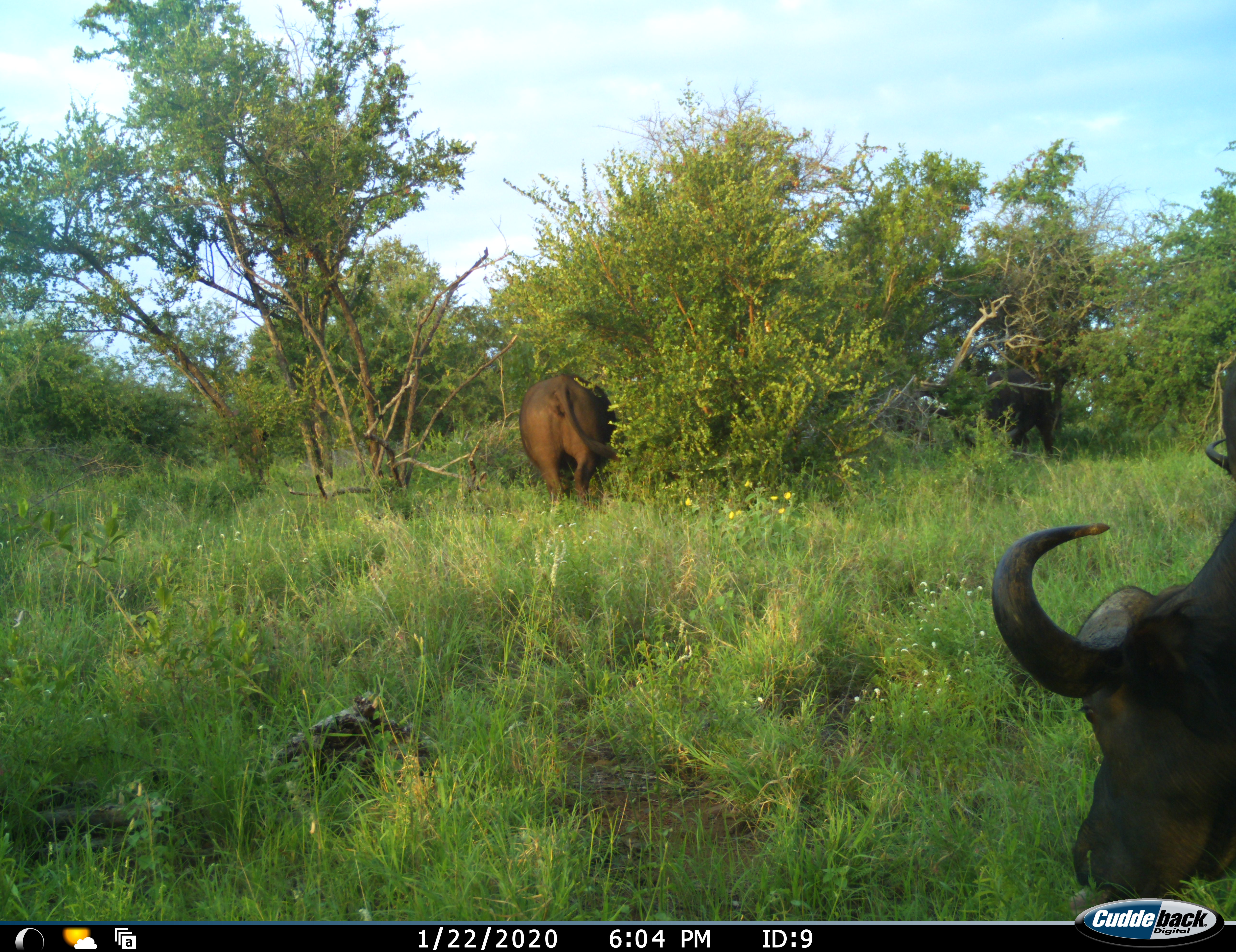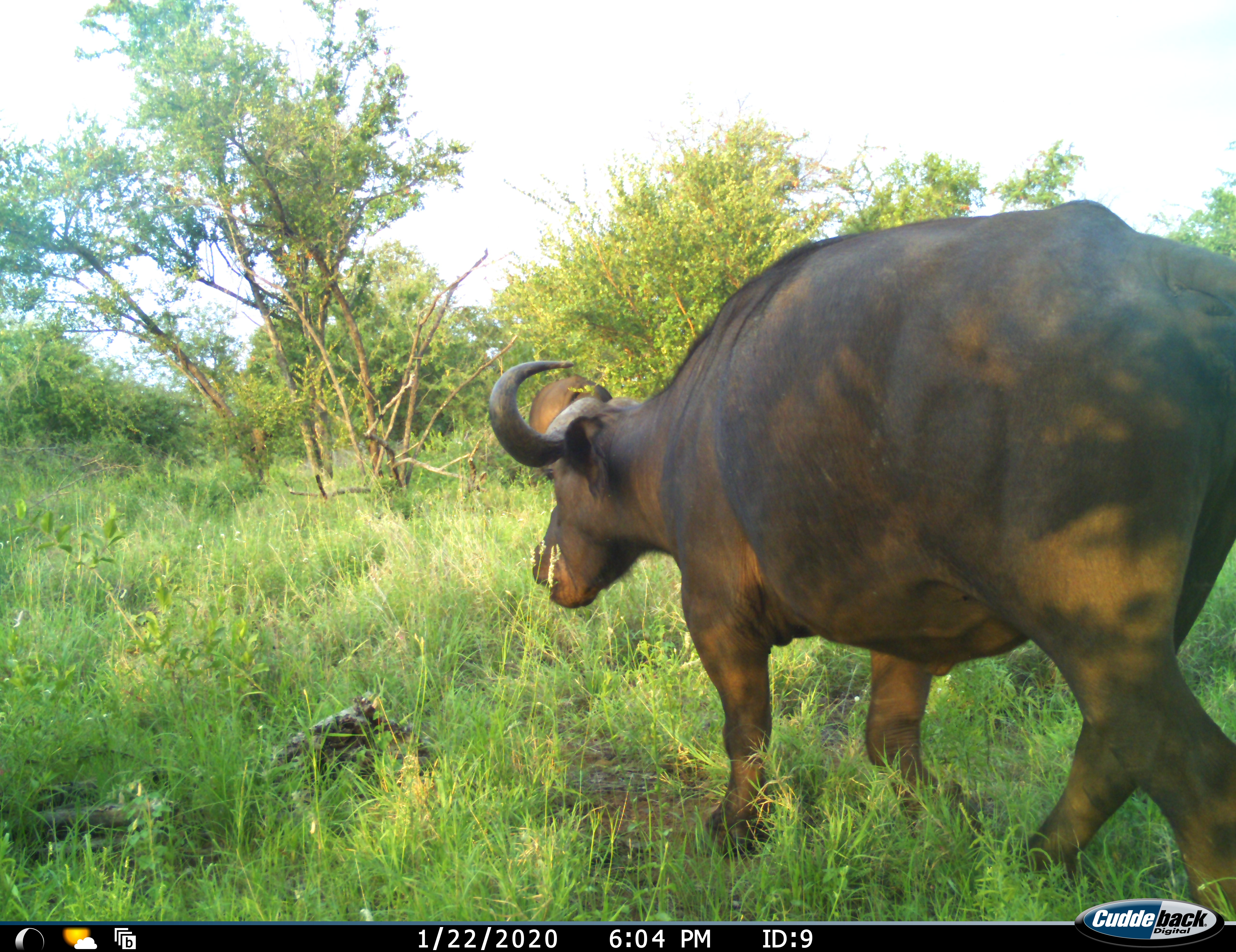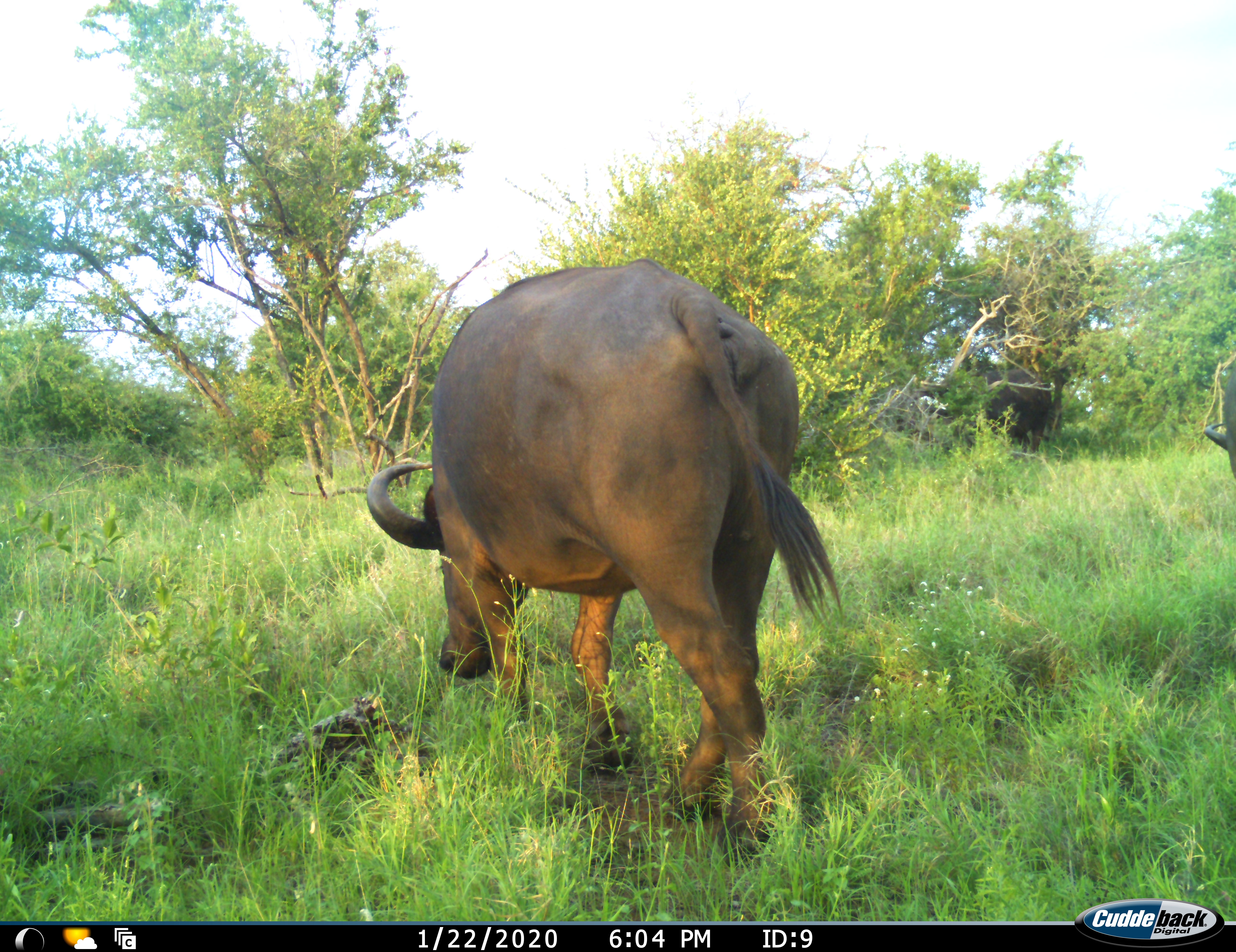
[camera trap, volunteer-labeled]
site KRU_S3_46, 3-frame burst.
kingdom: Animalia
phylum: Chordata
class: Mammalia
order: Artiodactyla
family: Bovidae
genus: Syncerus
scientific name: Syncerus caffer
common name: african buffalo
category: buffalo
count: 4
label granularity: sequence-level